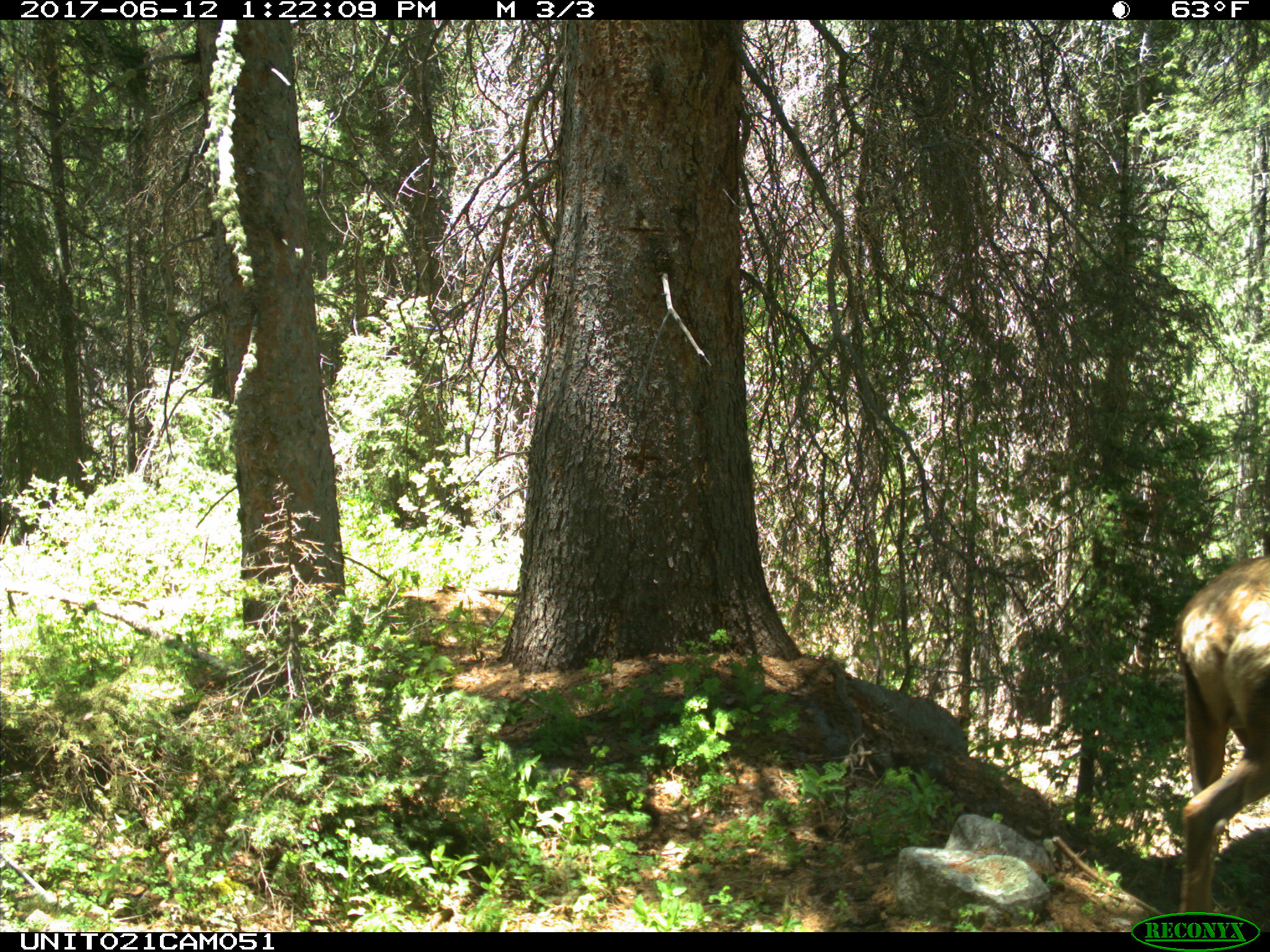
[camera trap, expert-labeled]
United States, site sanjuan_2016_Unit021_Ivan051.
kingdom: Animalia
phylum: Chordata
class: Mammalia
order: Artiodactyla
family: Cervidae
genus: Cervus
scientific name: Cervus elaphus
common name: red deer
Cervus elaphus (red deer).